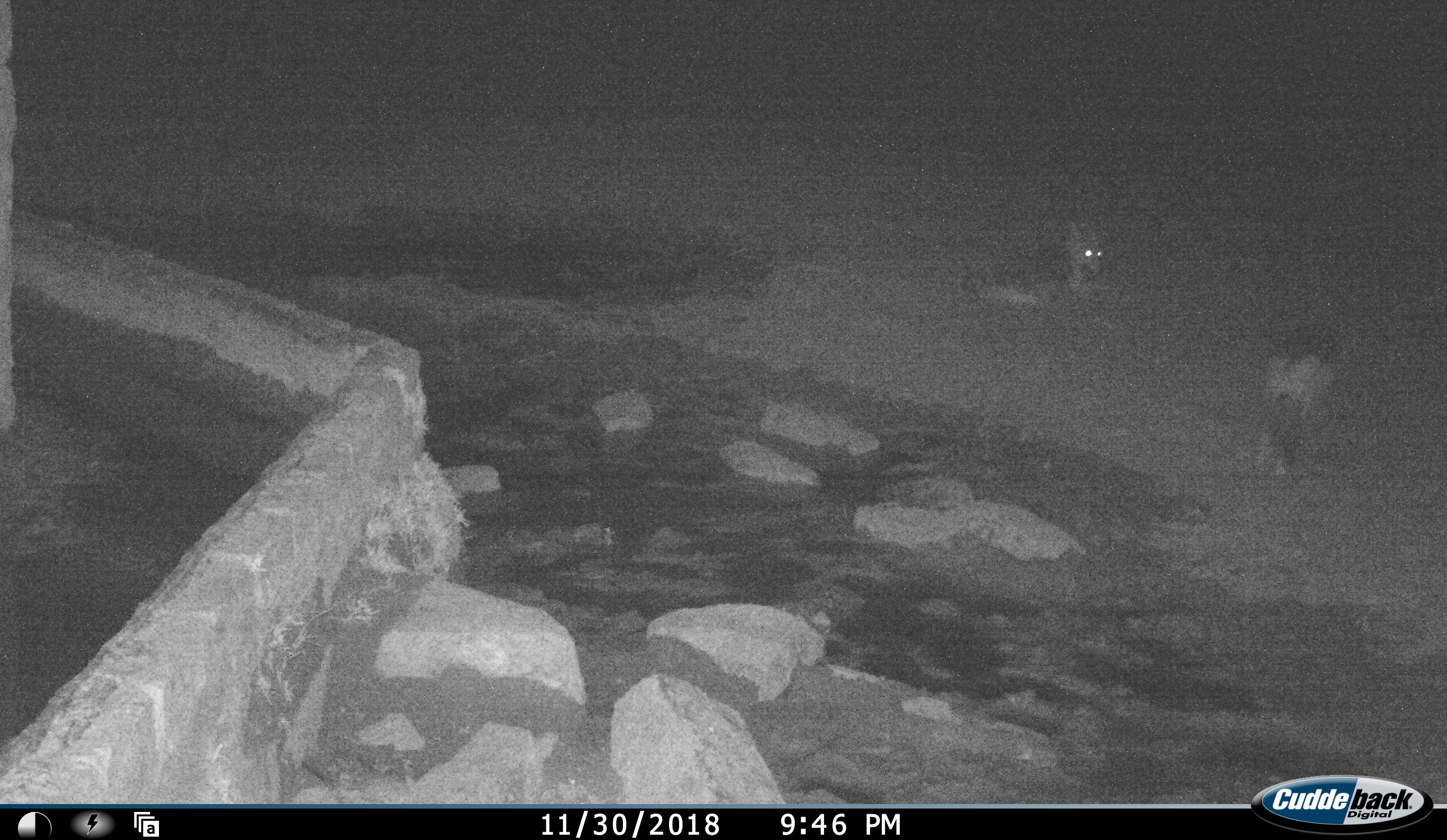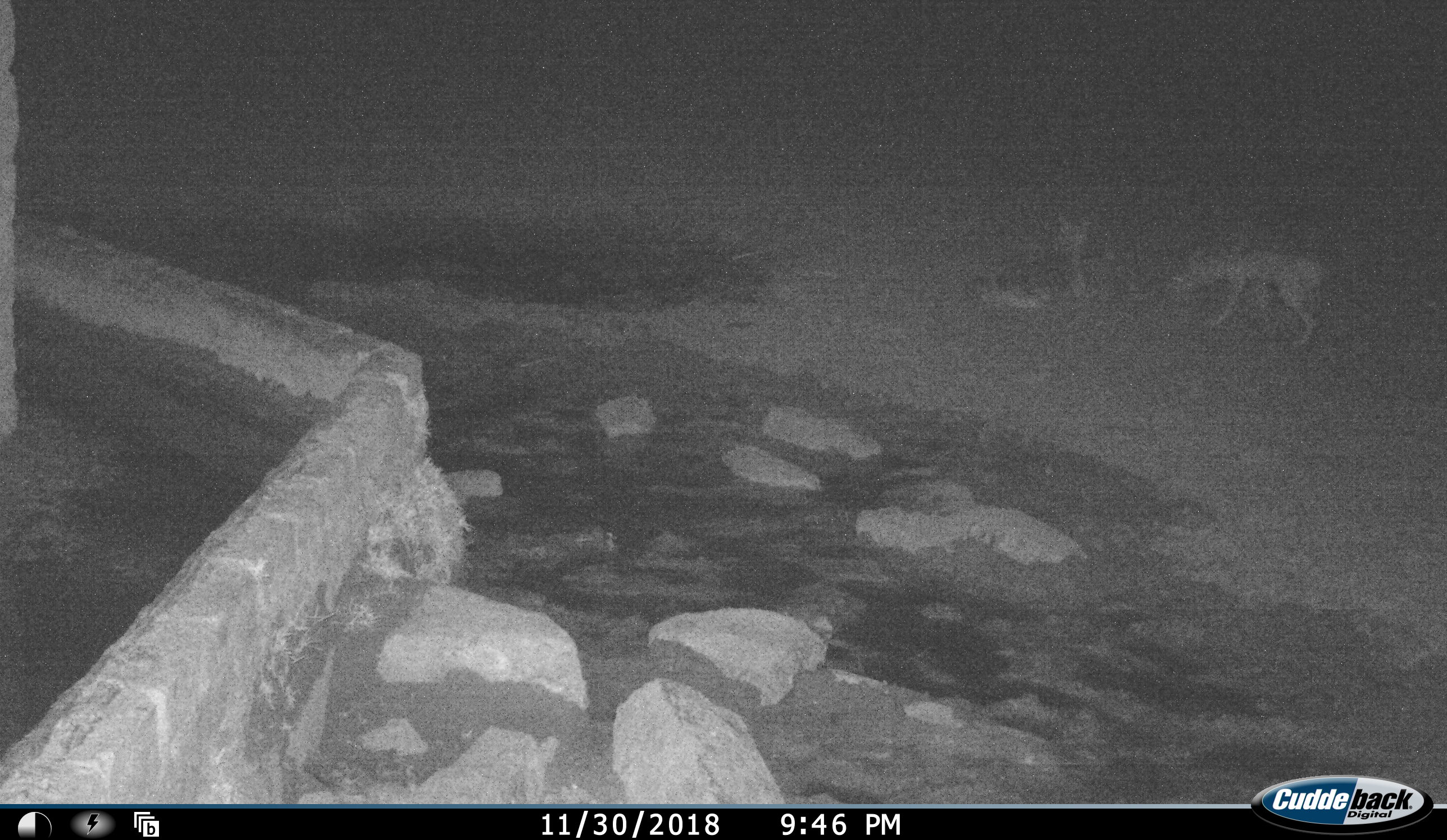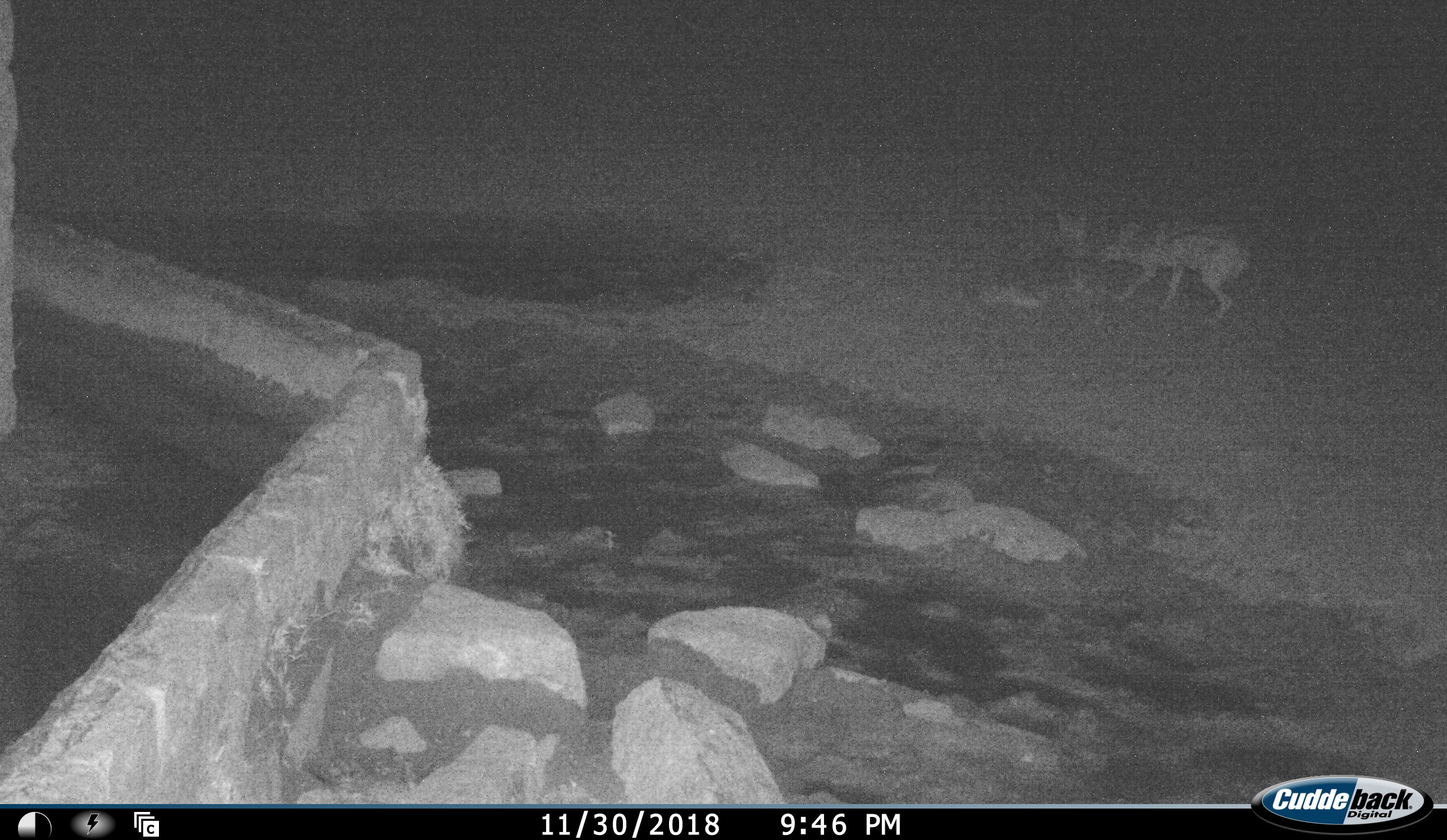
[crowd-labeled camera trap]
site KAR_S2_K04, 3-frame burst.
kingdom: Animalia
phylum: Chordata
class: Mammalia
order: Carnivora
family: Canidae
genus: Lupulella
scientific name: Lupulella mesomelas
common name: black-backed jackal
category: jackalblackbacked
Jackalblackbacked (black-backed jackal) (Lupulella mesomelas), count 2. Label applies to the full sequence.